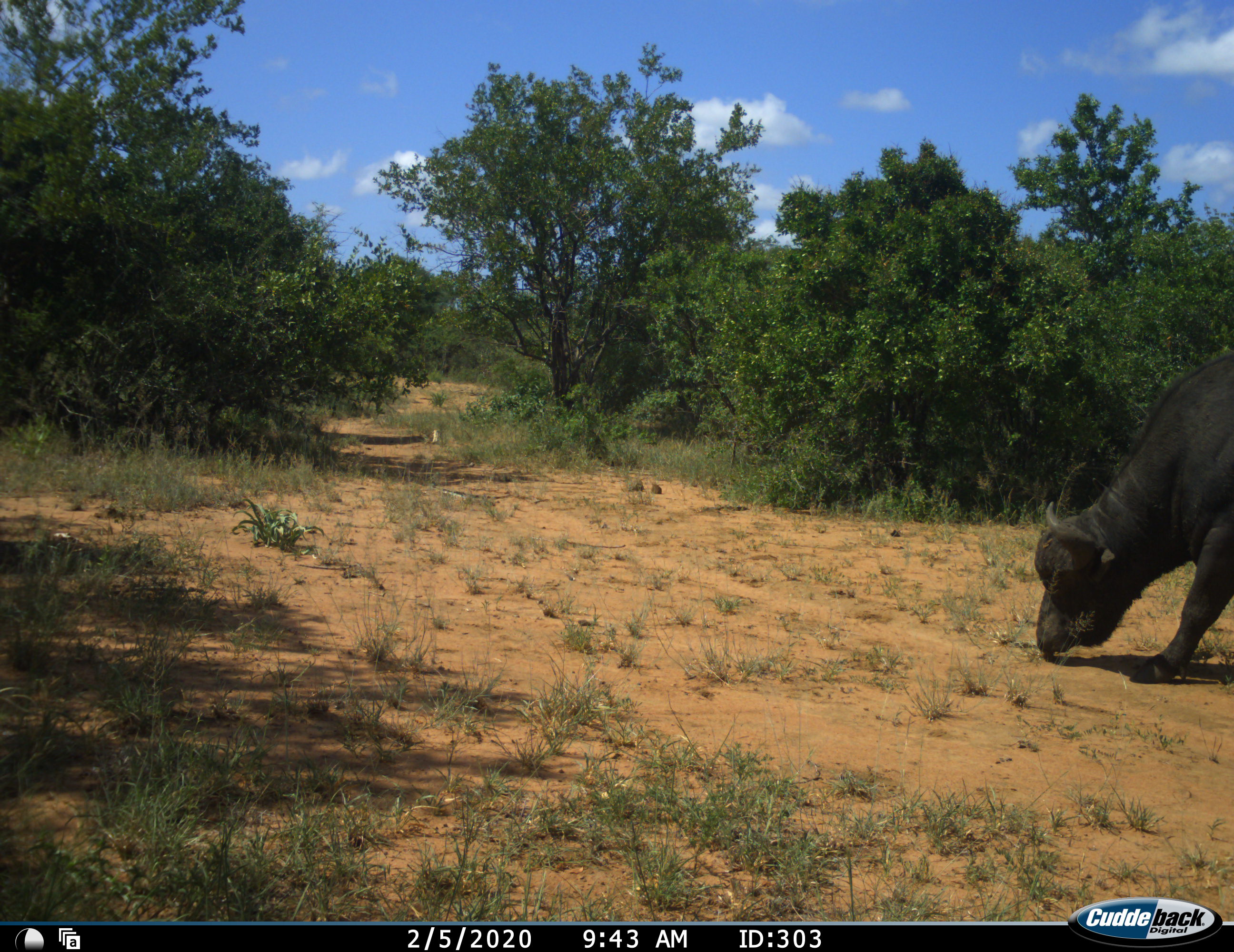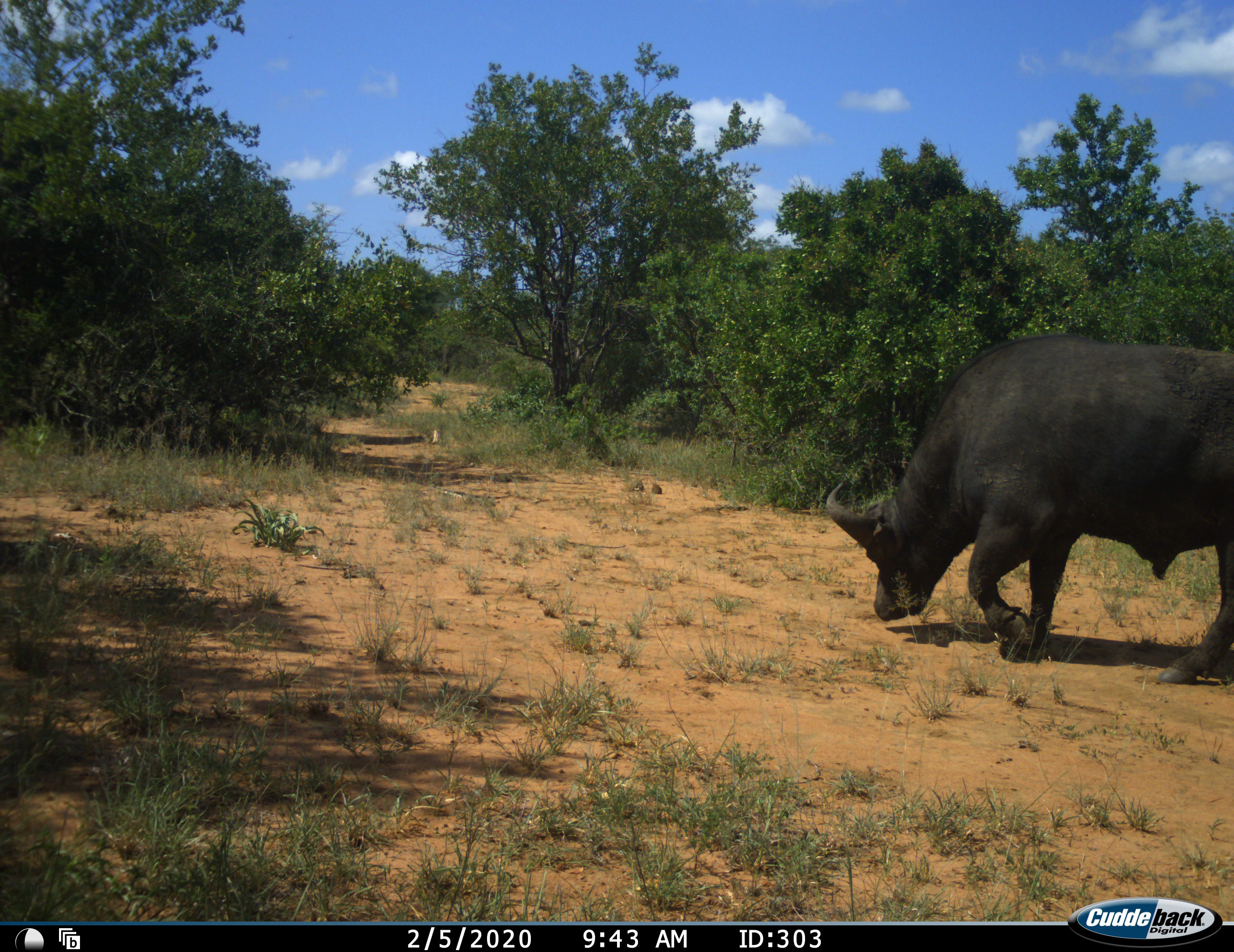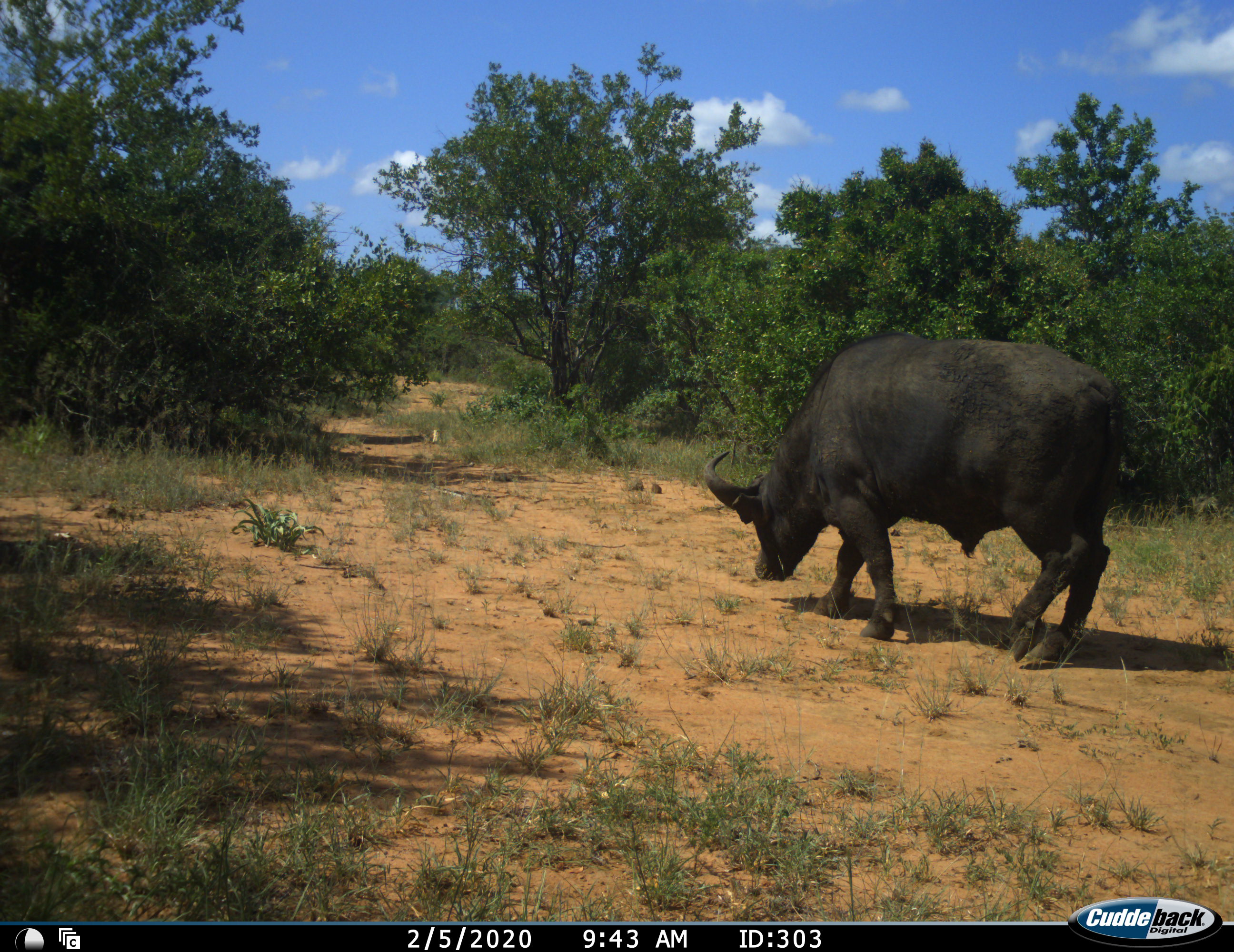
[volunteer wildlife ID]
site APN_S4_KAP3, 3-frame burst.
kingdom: Animalia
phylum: Chordata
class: Mammalia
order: Artiodactyla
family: Bovidae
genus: Syncerus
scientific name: Syncerus caffer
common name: african buffalo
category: buffalo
Buffalo (african buffalo) (Syncerus caffer), count 1. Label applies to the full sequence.